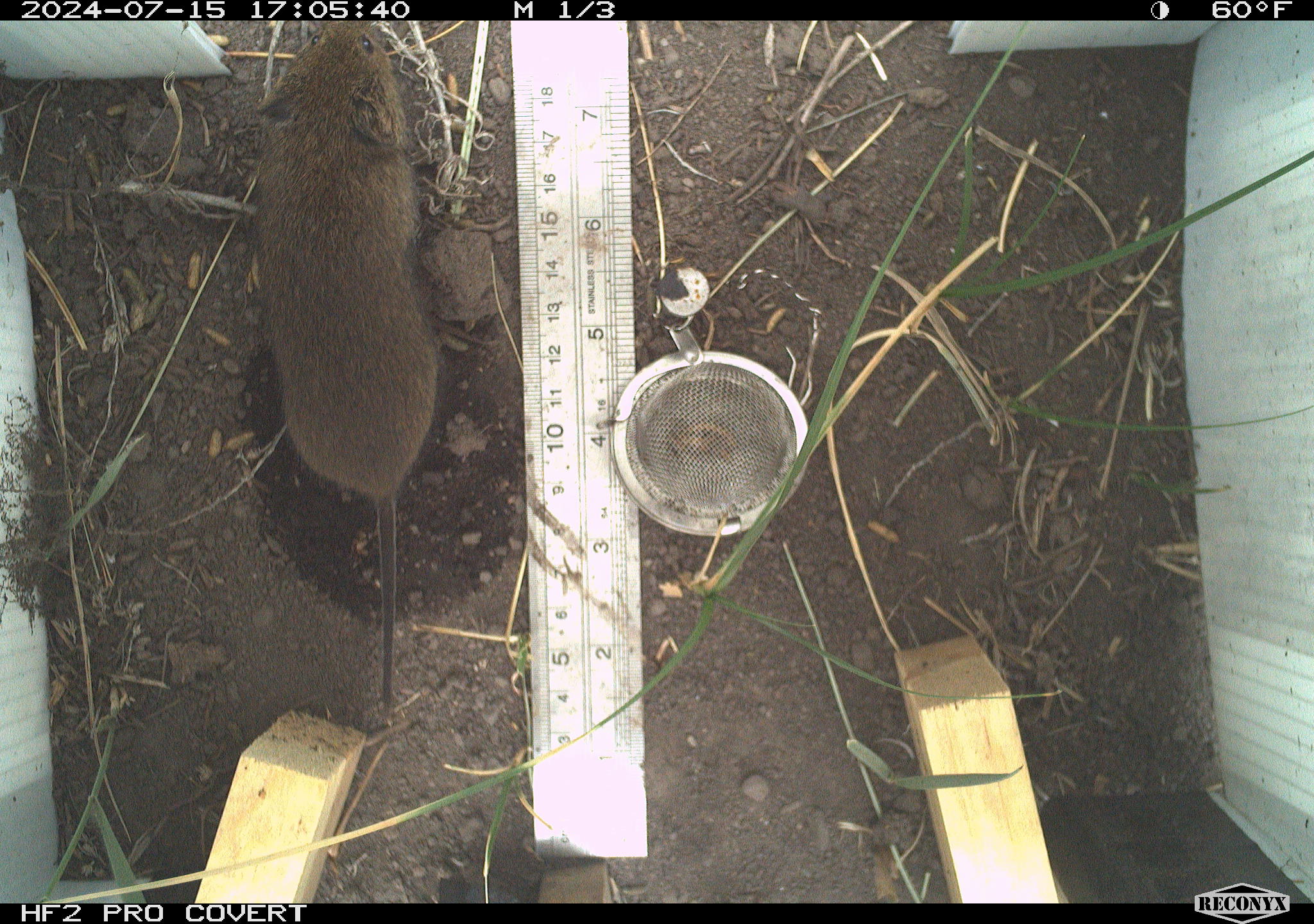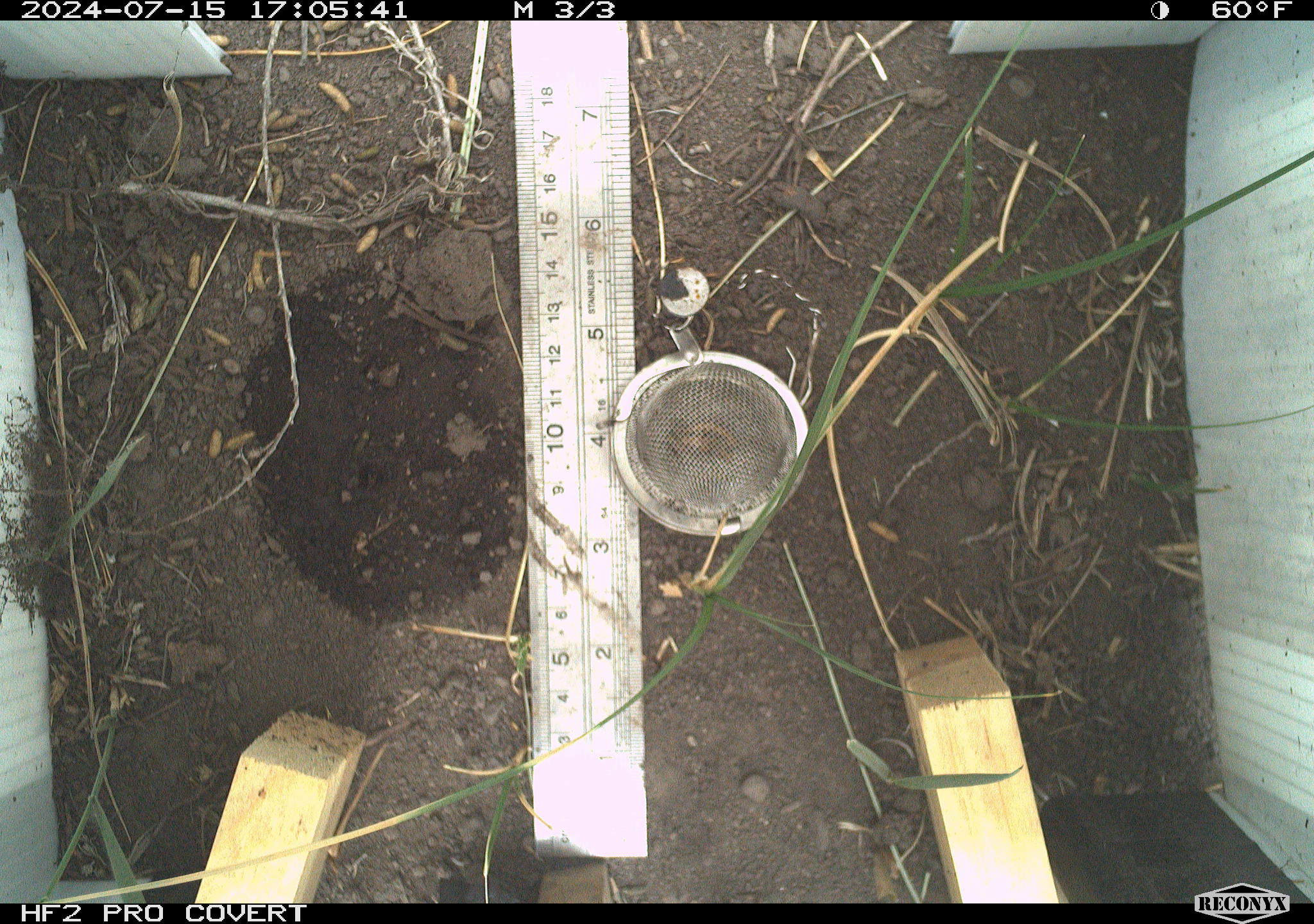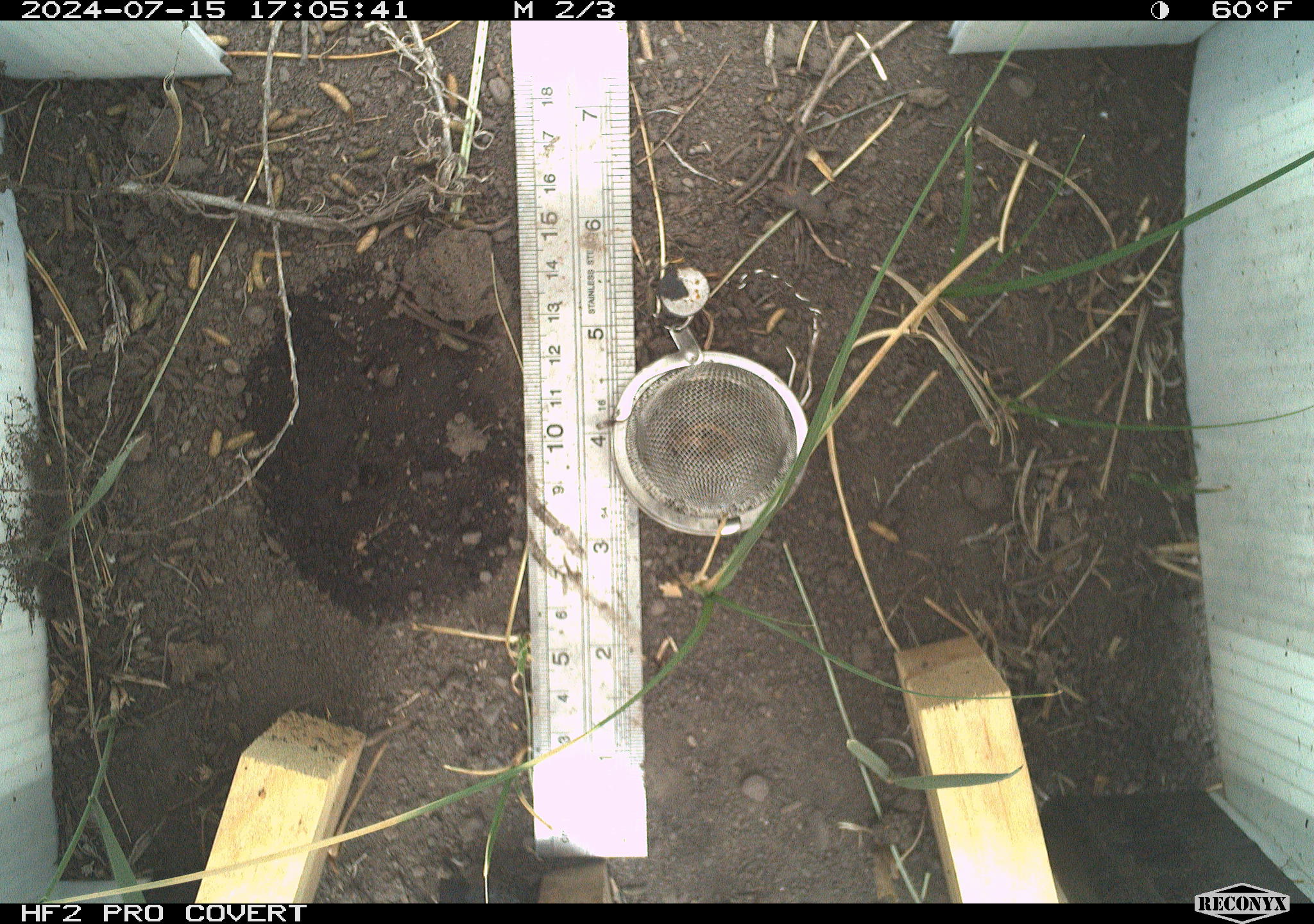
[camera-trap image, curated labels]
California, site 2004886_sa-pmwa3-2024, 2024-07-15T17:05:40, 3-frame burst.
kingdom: Animalia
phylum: Chordata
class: Mammalia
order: Rodentia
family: Cricetidae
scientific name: Arvicolinae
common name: voles, lemmings, and muskrats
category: arvicolinae subfamily